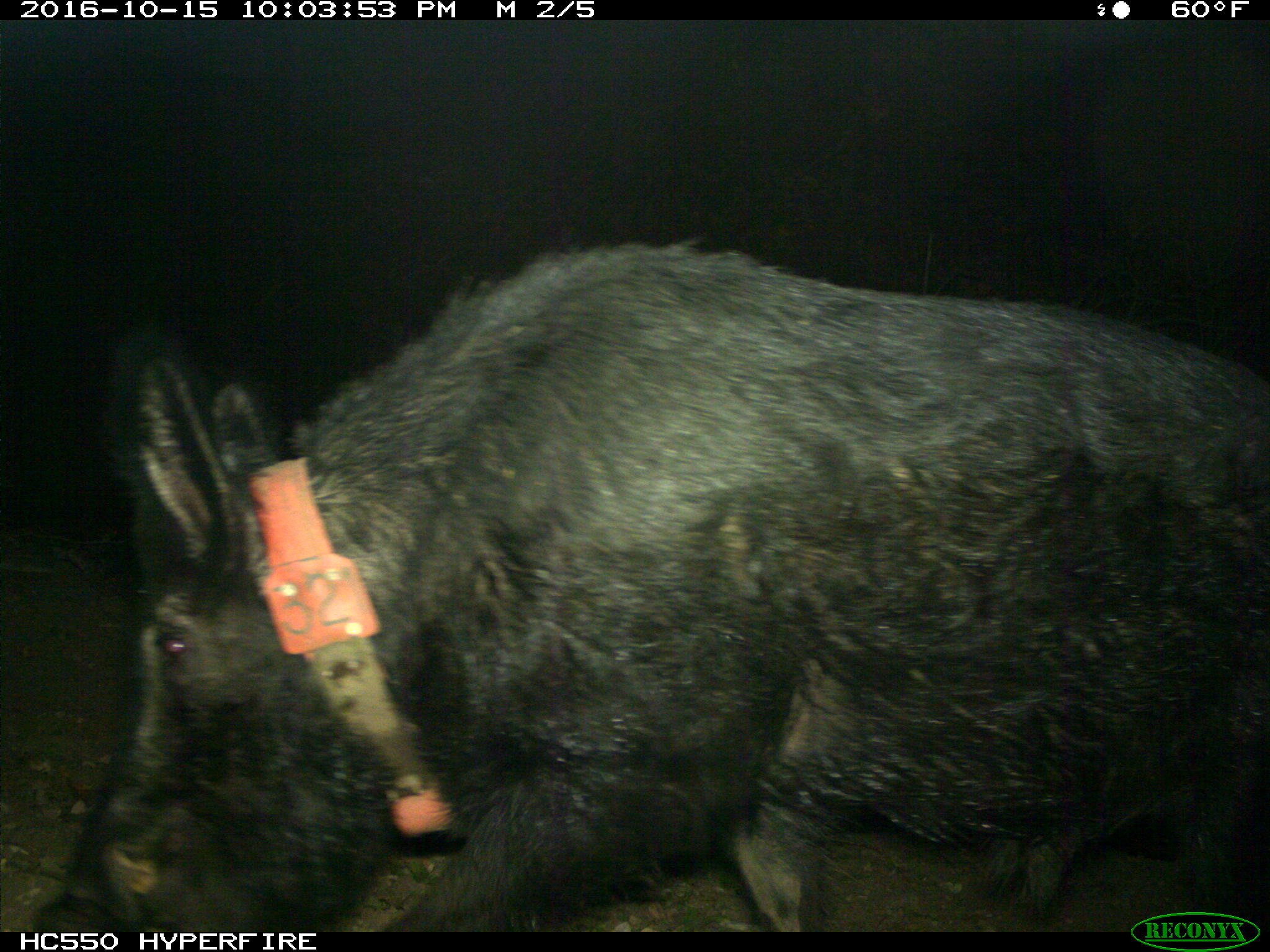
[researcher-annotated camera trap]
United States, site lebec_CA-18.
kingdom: Animalia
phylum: Chordata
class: Mammalia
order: Artiodactyla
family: Suidae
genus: Sus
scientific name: Sus scrofa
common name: wild boar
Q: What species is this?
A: Sus scrofa (wild boar).